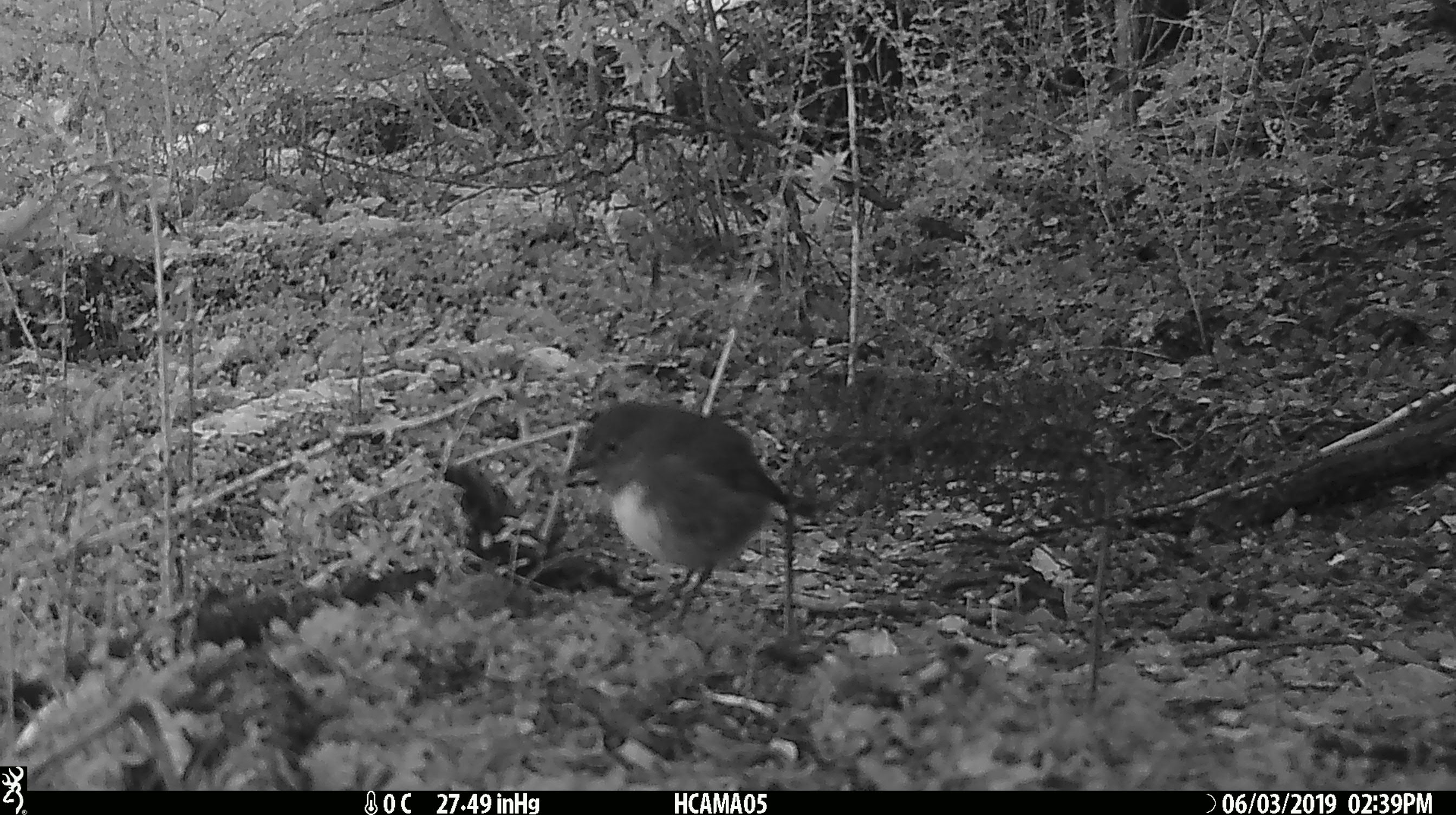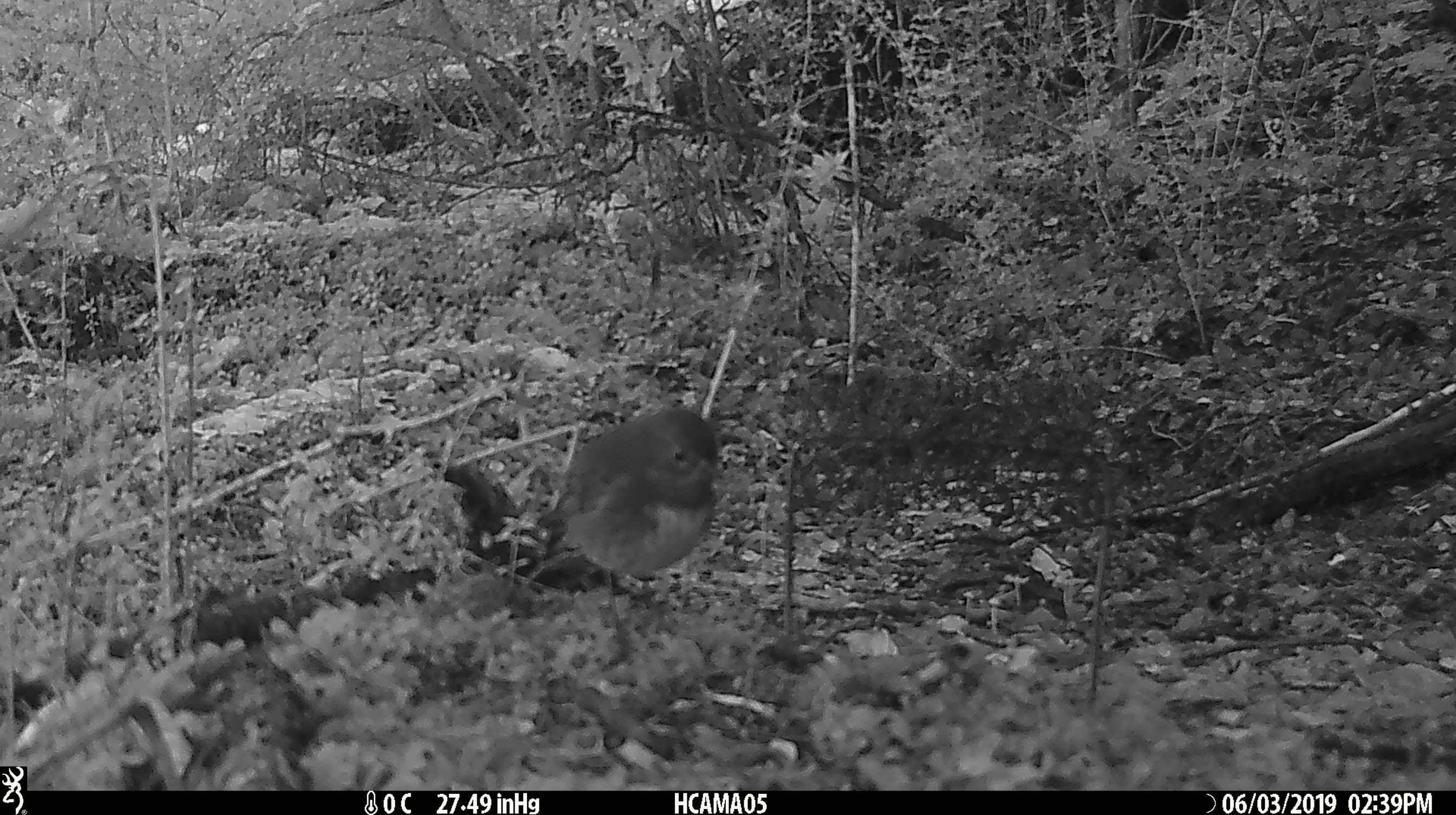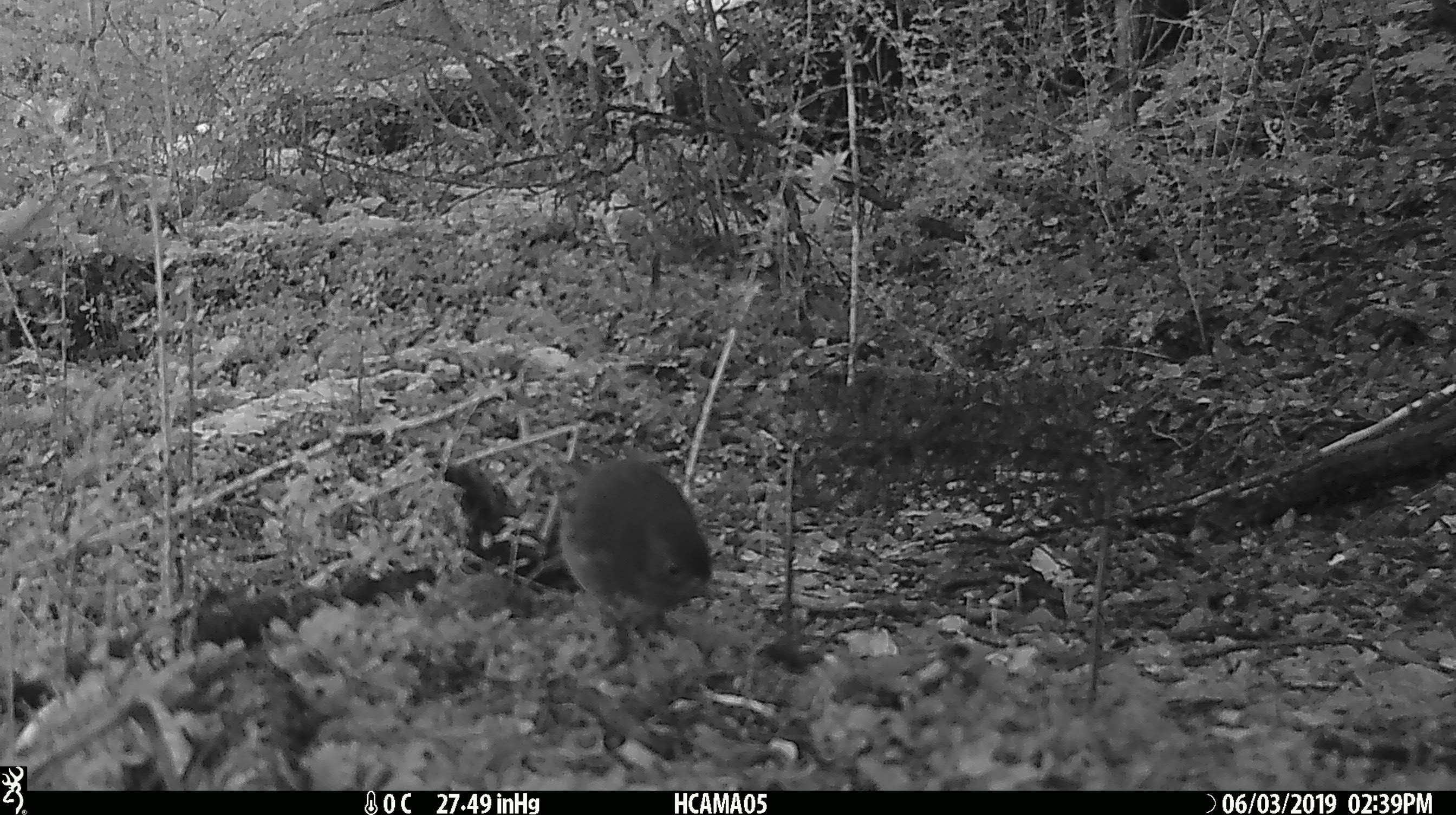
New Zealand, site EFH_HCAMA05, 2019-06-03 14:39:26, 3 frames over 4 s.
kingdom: Animalia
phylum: Chordata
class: Aves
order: Passeriformes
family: Petroicidae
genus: Petroica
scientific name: Petroica macrocephala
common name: tomtit